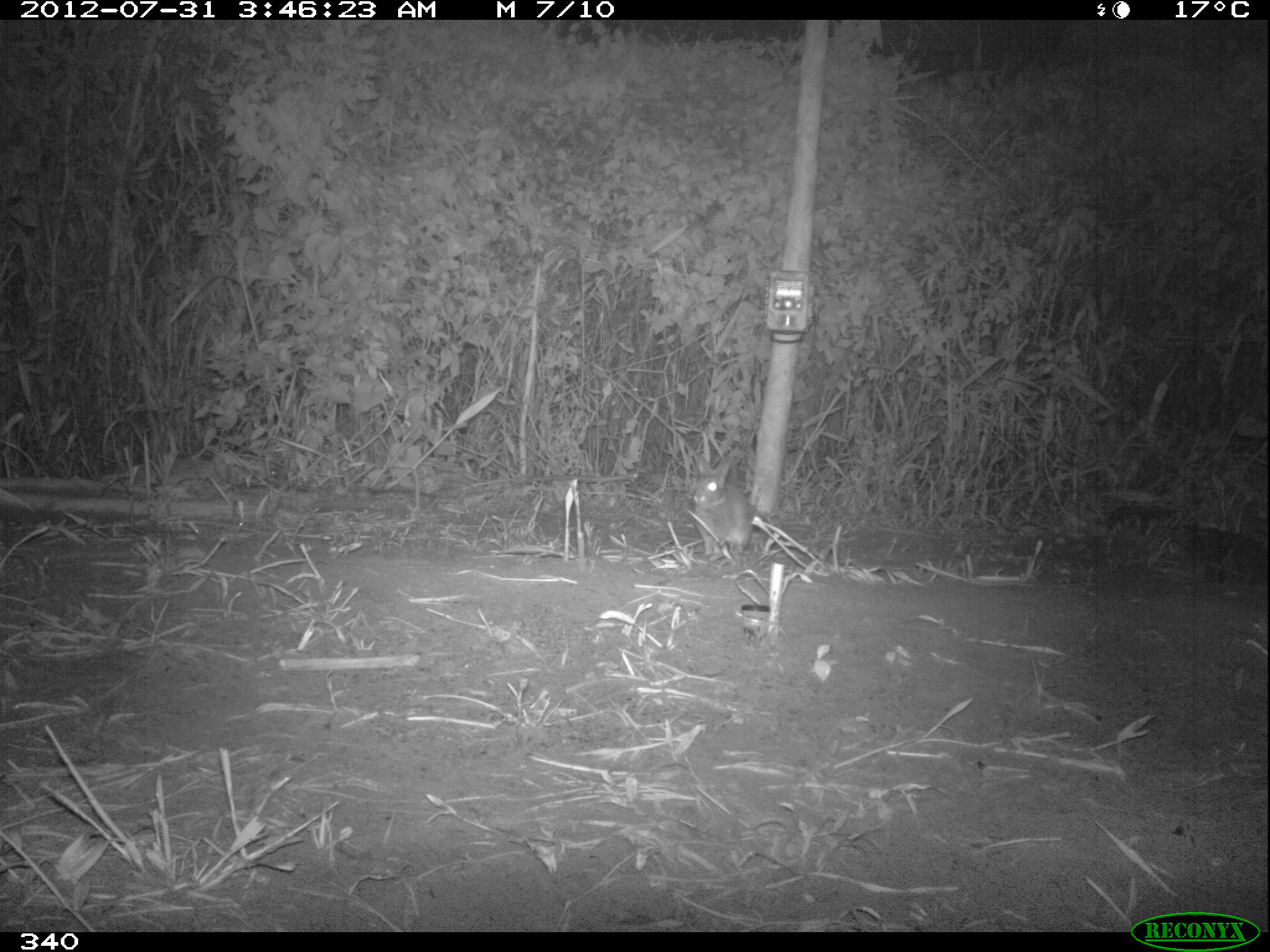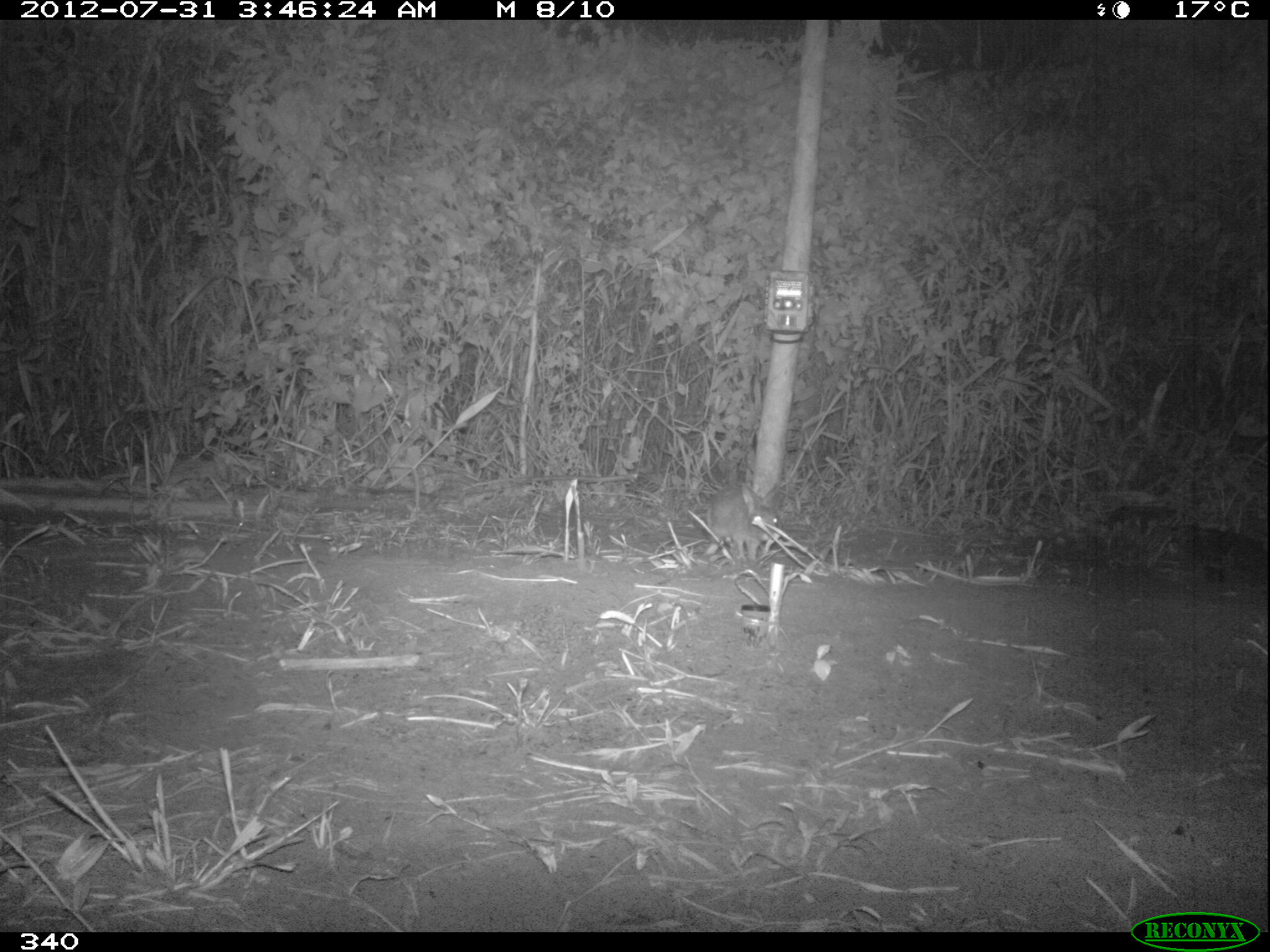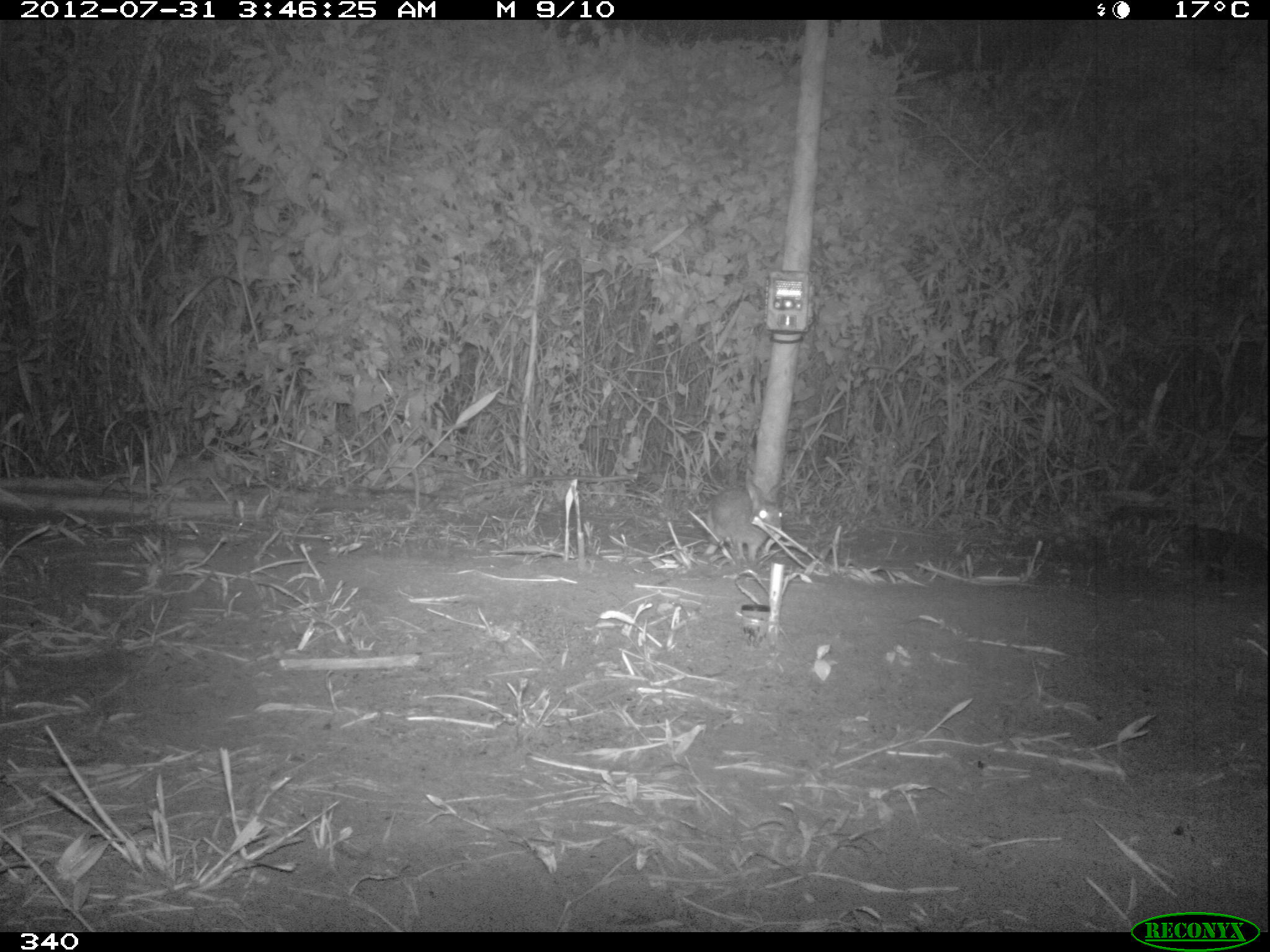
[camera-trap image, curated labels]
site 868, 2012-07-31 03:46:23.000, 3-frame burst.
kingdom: Animalia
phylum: Chordata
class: Mammalia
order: Lagomorpha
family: Leporidae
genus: Sylvilagus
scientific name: Sylvilagus brasiliensis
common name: tapeti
Sylvilagus brasiliensis (tapeti).